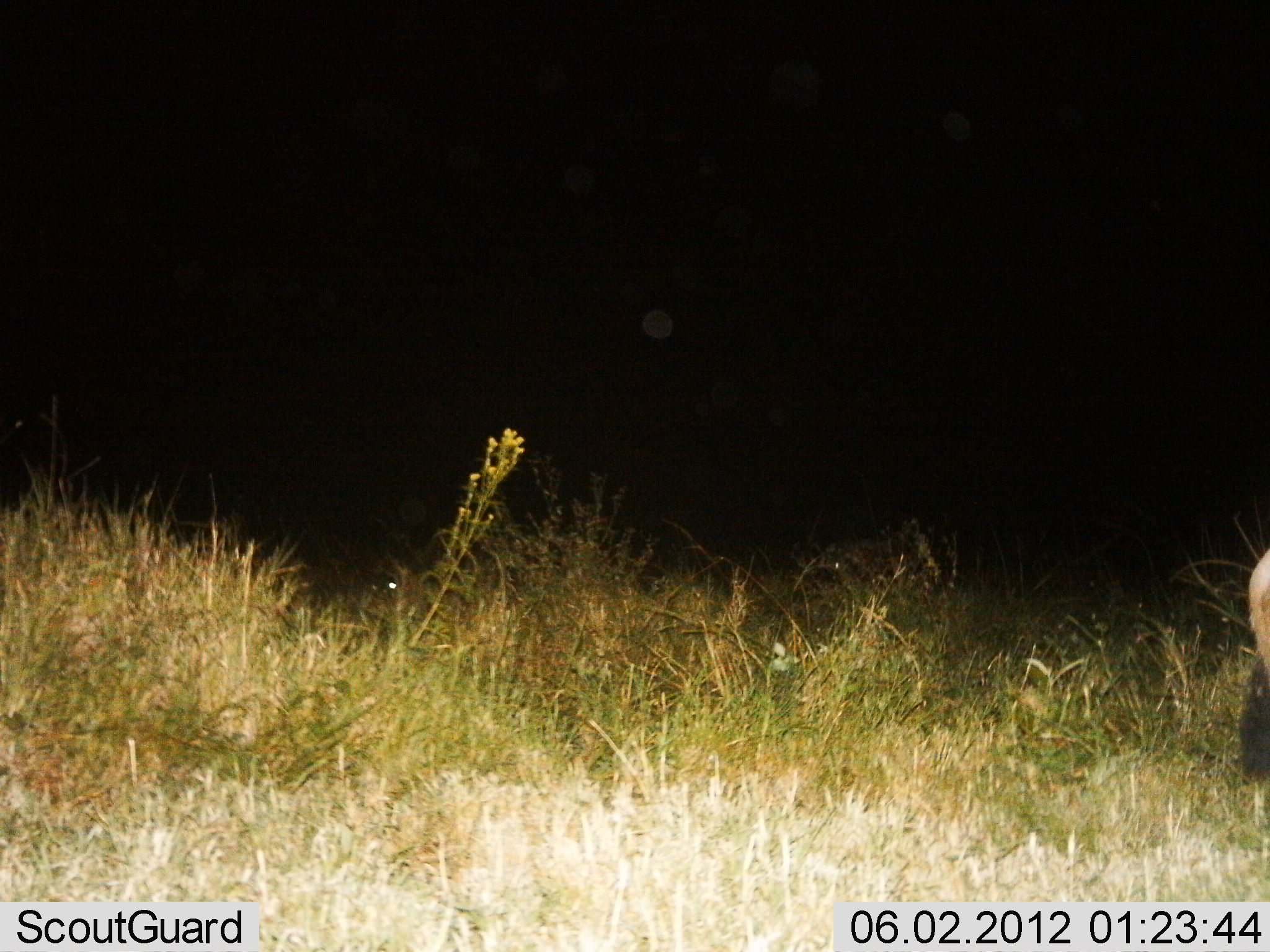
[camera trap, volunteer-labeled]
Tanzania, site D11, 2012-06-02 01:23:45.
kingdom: Animalia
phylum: Chordata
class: Mammalia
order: Artiodactyla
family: Bovidae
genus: Connochaetes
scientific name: Connochaetes taurinus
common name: blue wildebeest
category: wildebeest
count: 1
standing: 100%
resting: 14%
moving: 0%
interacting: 0%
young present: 0%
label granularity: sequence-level